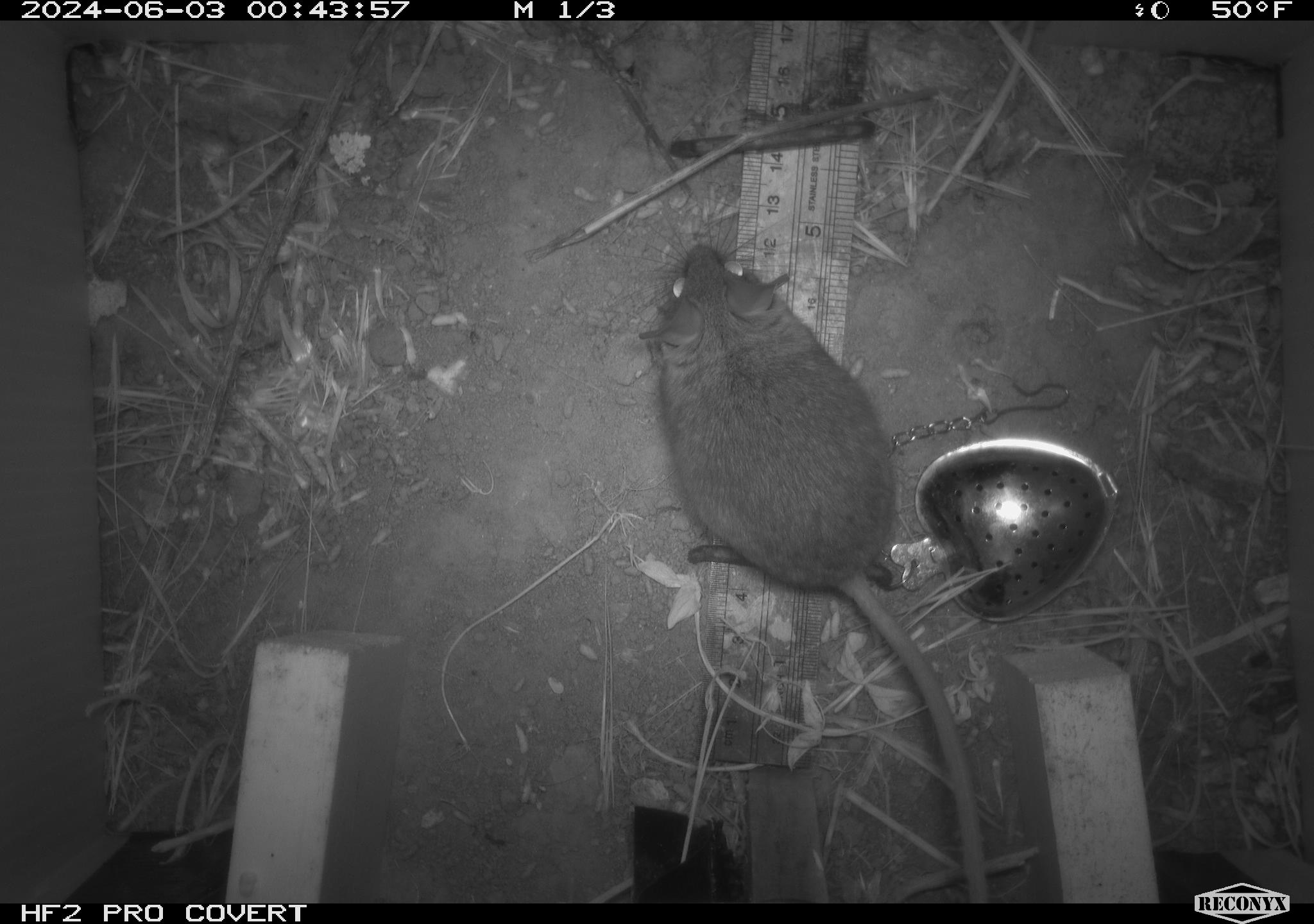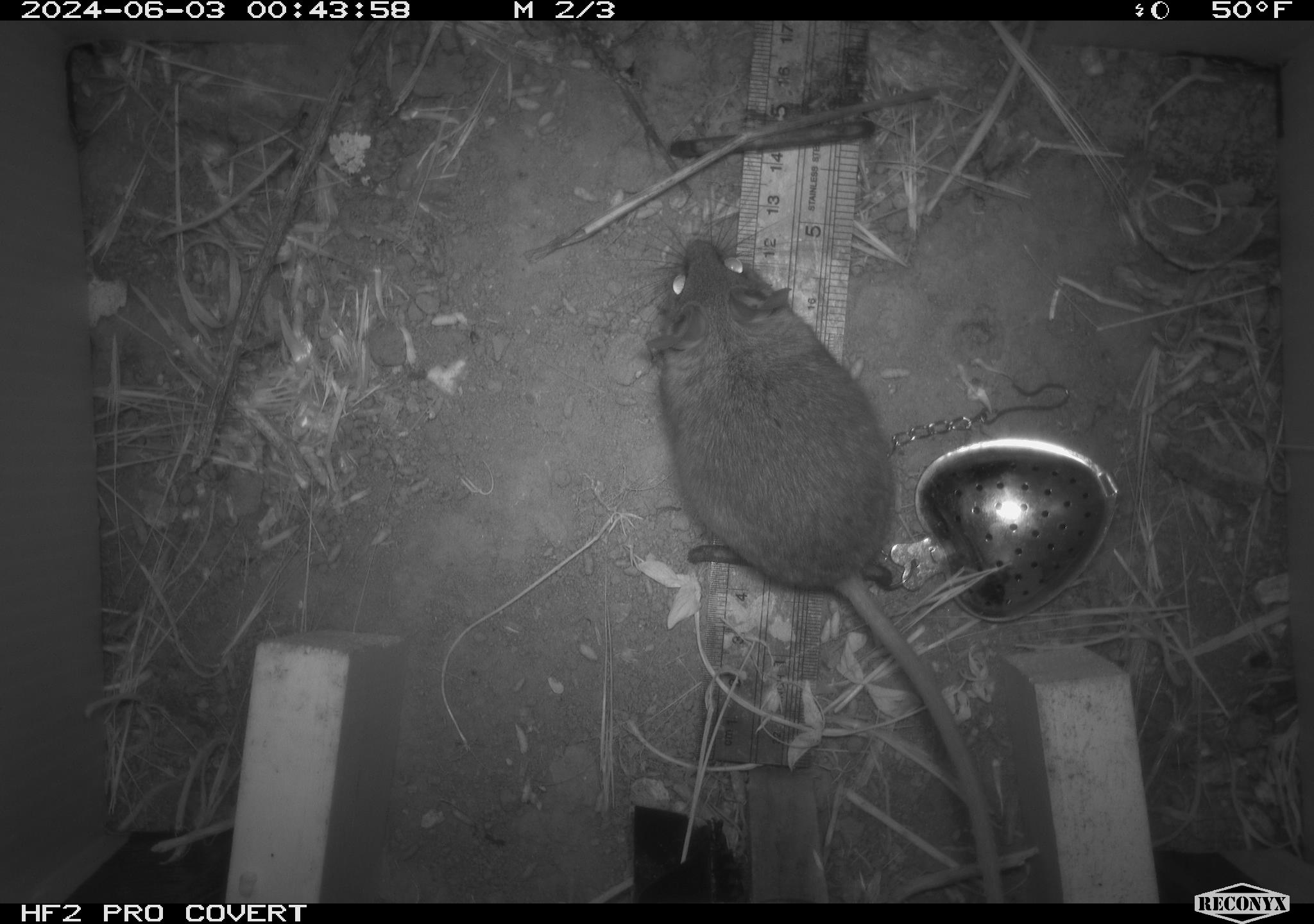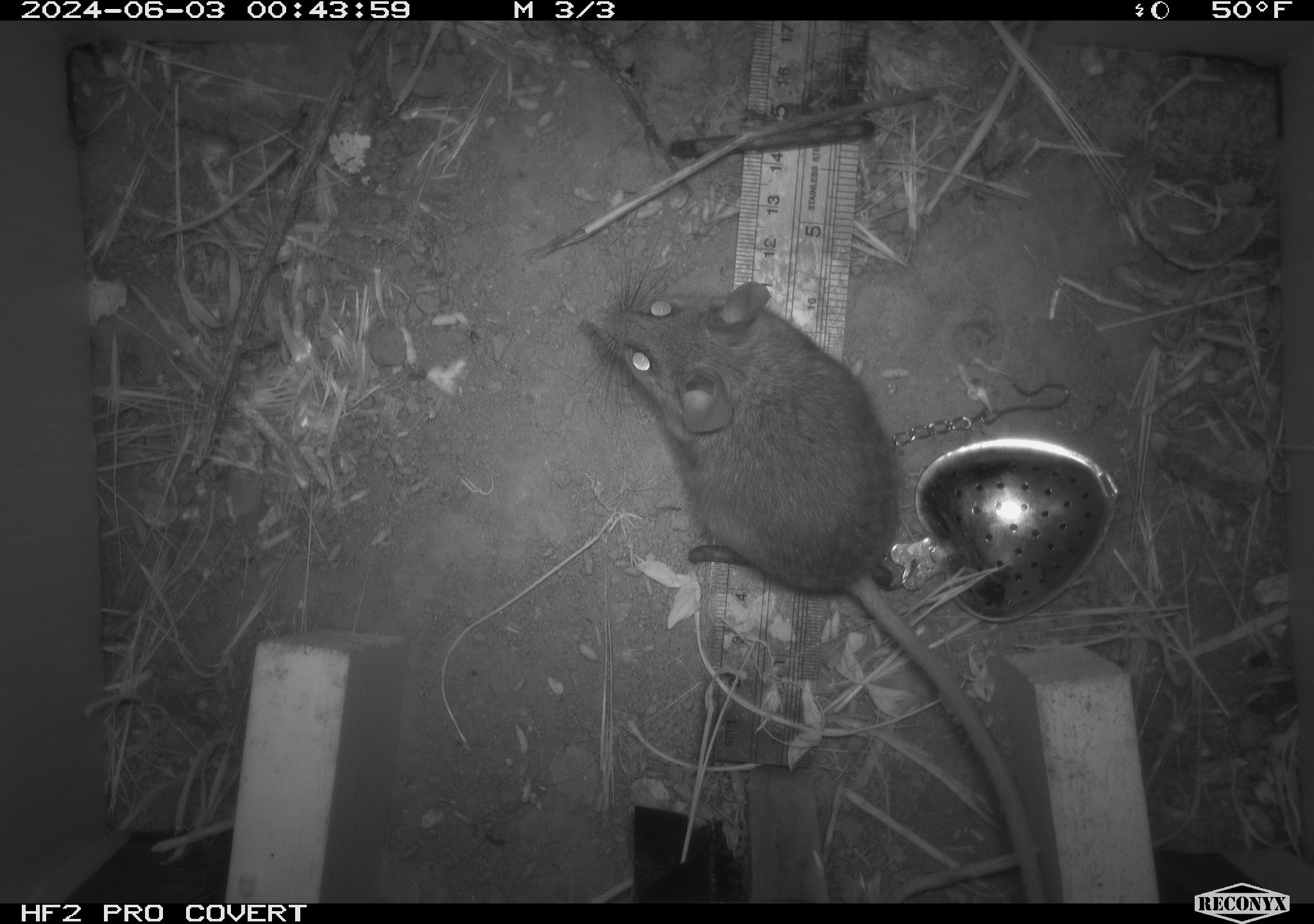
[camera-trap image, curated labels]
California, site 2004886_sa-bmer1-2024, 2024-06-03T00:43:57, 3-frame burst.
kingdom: Animalia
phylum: Chordata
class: Mammalia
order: Rodentia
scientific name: Rodentia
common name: mouse species